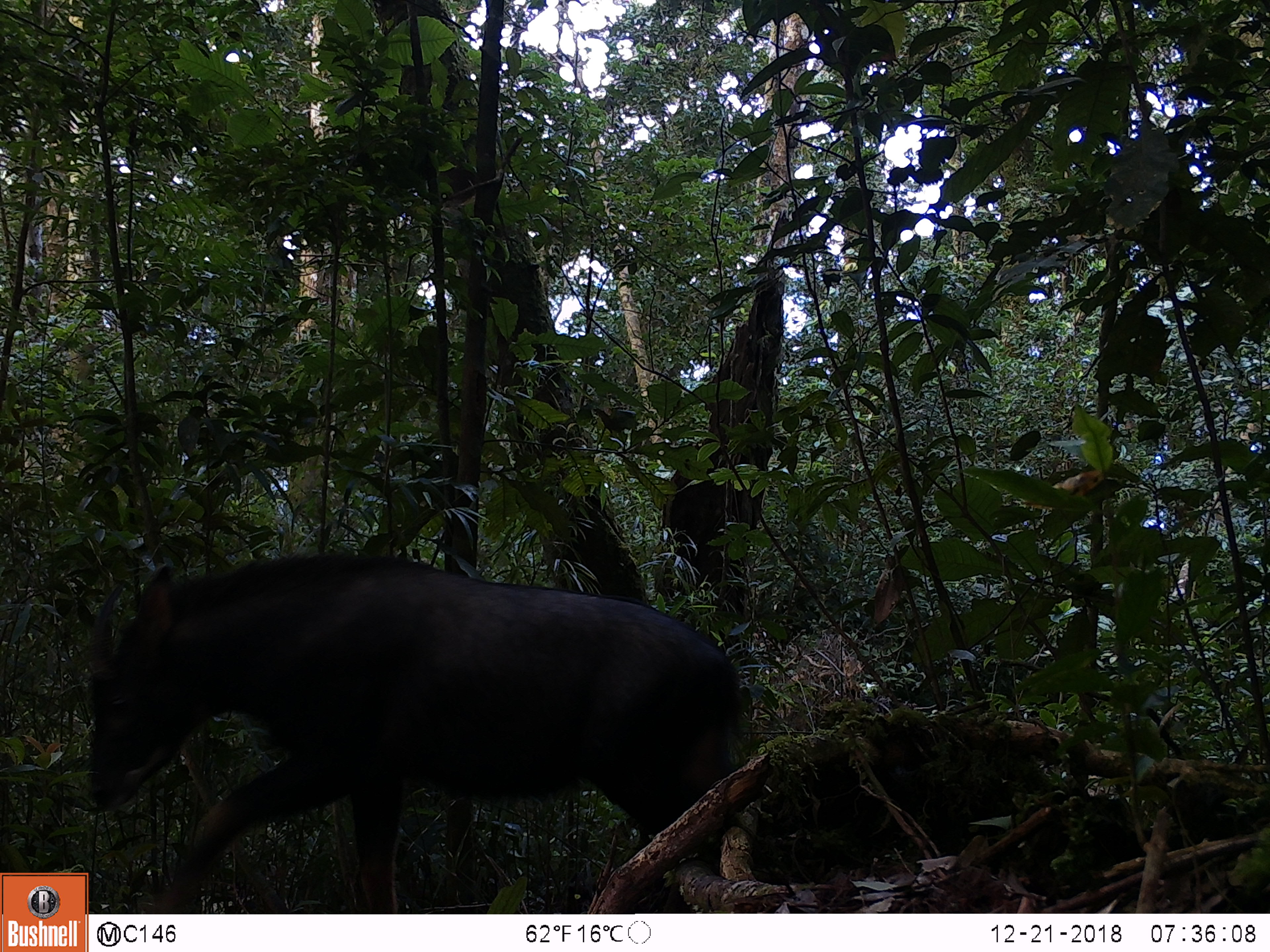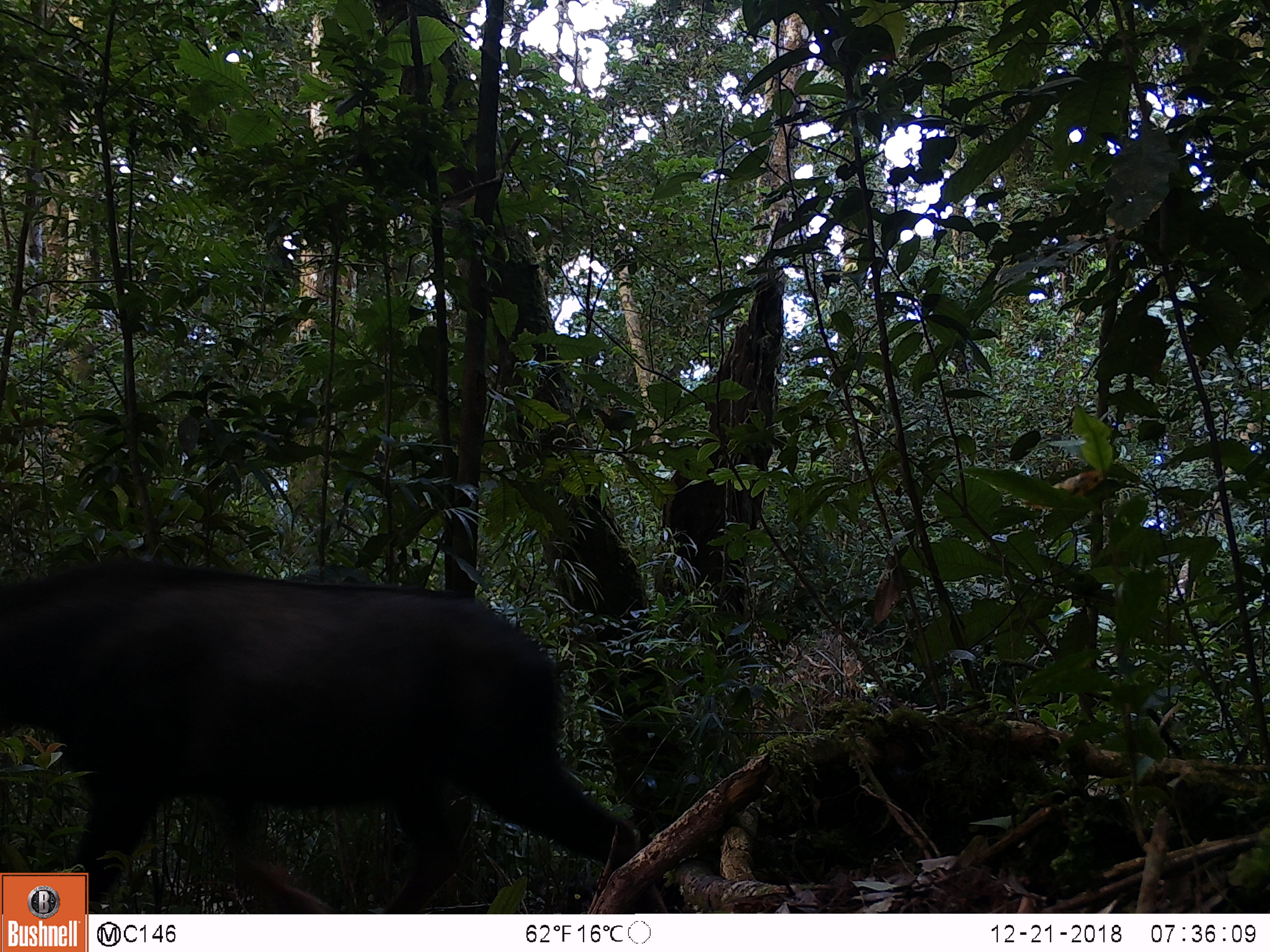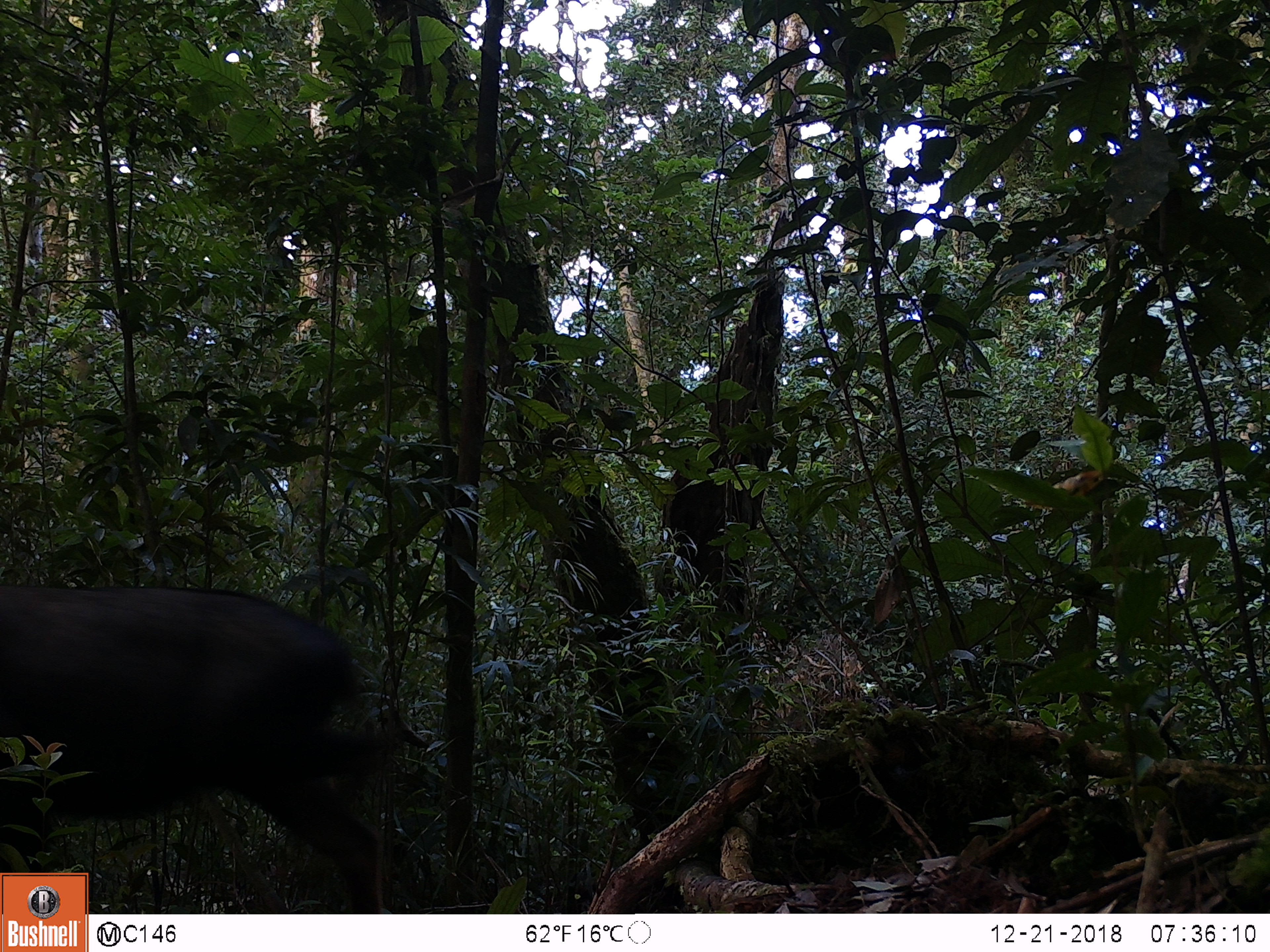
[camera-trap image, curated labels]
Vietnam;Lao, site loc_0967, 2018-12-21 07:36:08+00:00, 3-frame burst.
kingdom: Animalia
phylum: Chordata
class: Mammalia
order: Artiodactyla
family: Bovidae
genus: Capricornis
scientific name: Capricornis sumatraensis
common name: chinese serow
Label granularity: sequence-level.